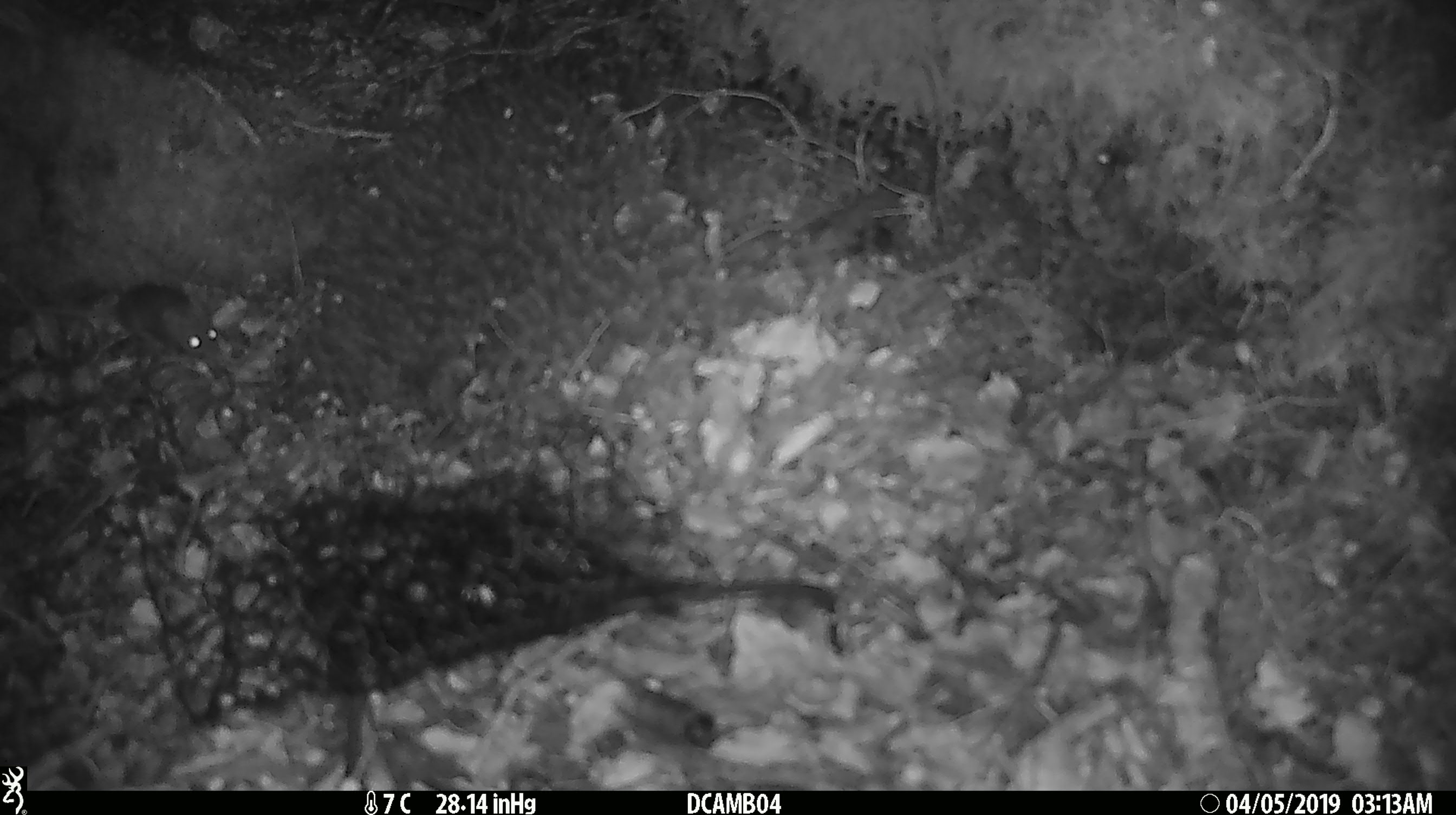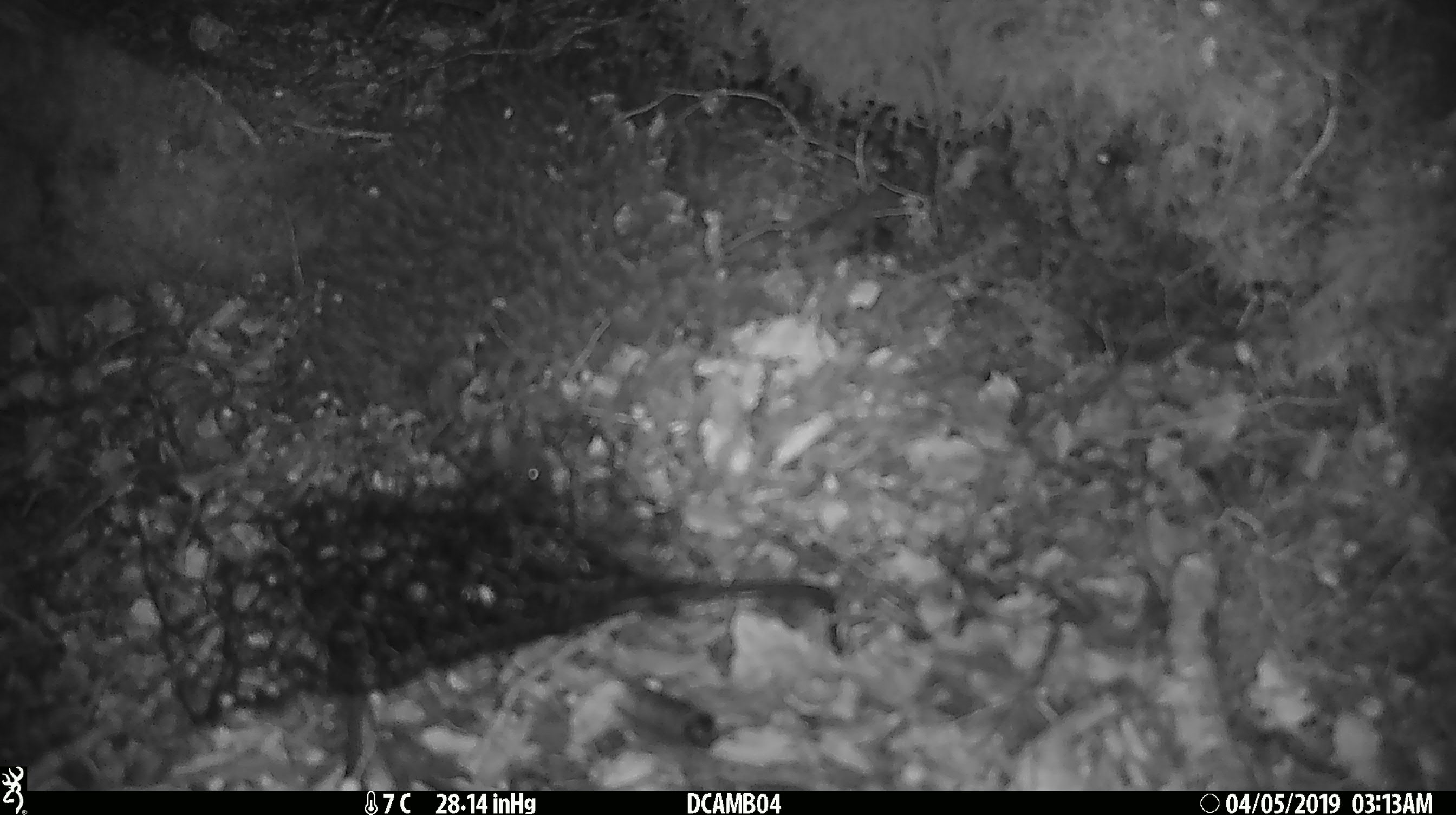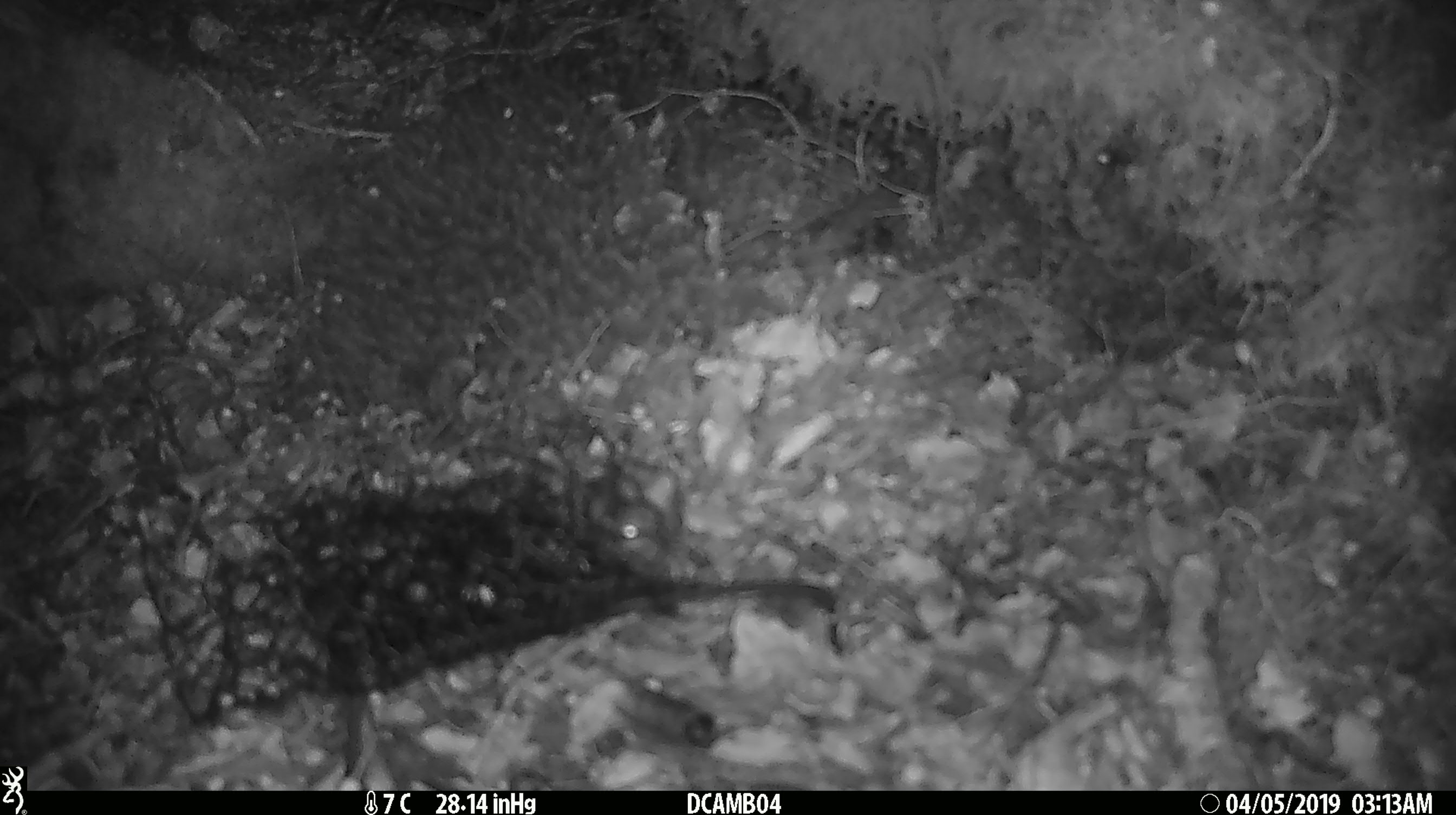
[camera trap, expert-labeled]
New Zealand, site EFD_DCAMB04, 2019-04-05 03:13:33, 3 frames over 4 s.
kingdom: Animalia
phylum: Chordata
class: Mammalia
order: Rodentia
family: Muridae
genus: Mus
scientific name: Mus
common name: mouse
Mouse (Mus).